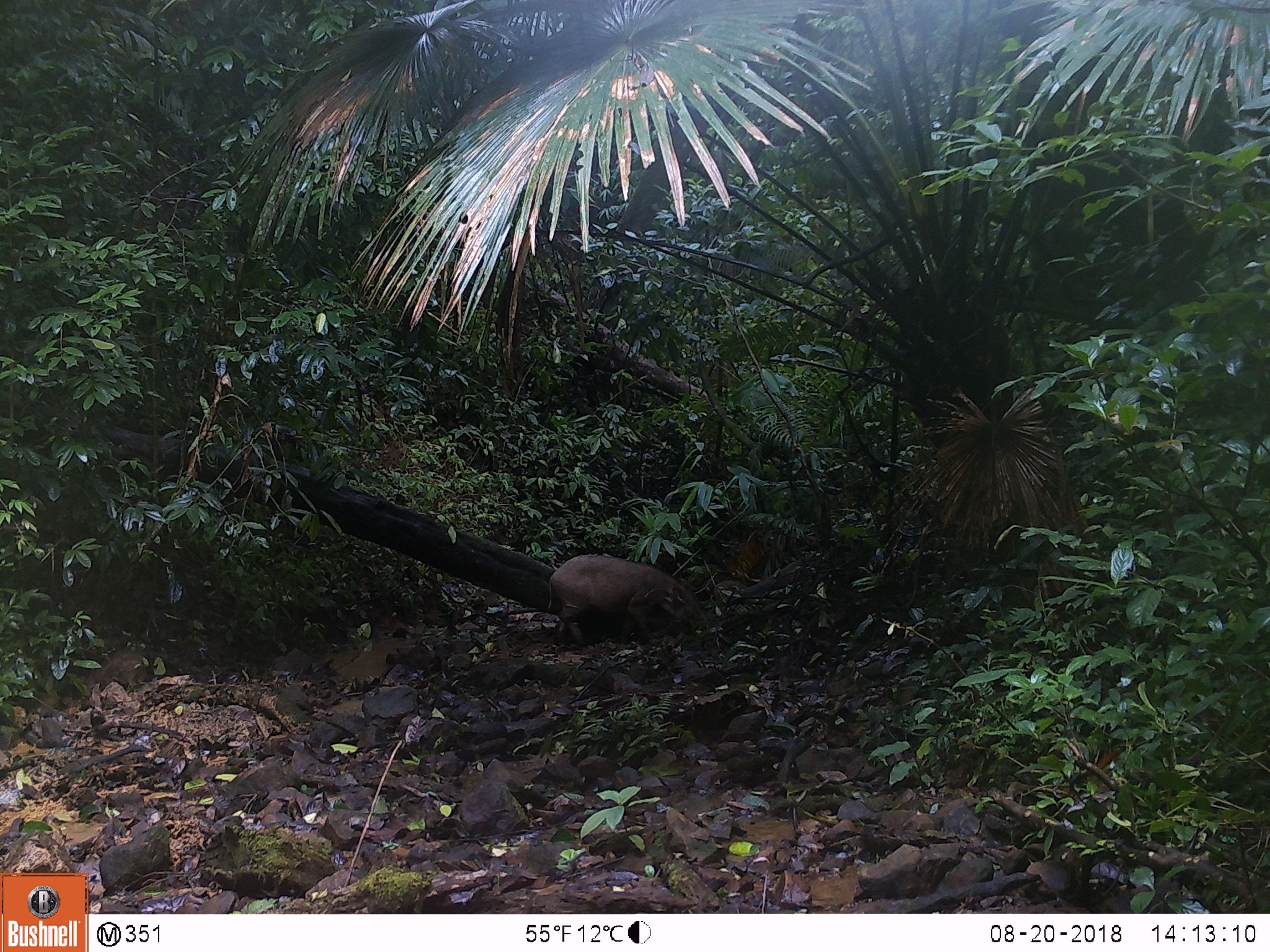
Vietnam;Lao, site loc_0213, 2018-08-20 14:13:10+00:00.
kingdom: Animalia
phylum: Chordata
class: Mammalia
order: Artiodactyla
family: Suidae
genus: Sus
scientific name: Sus scrofa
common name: eurasian wild pig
Eurasian wild pig (Sus scrofa). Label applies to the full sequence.